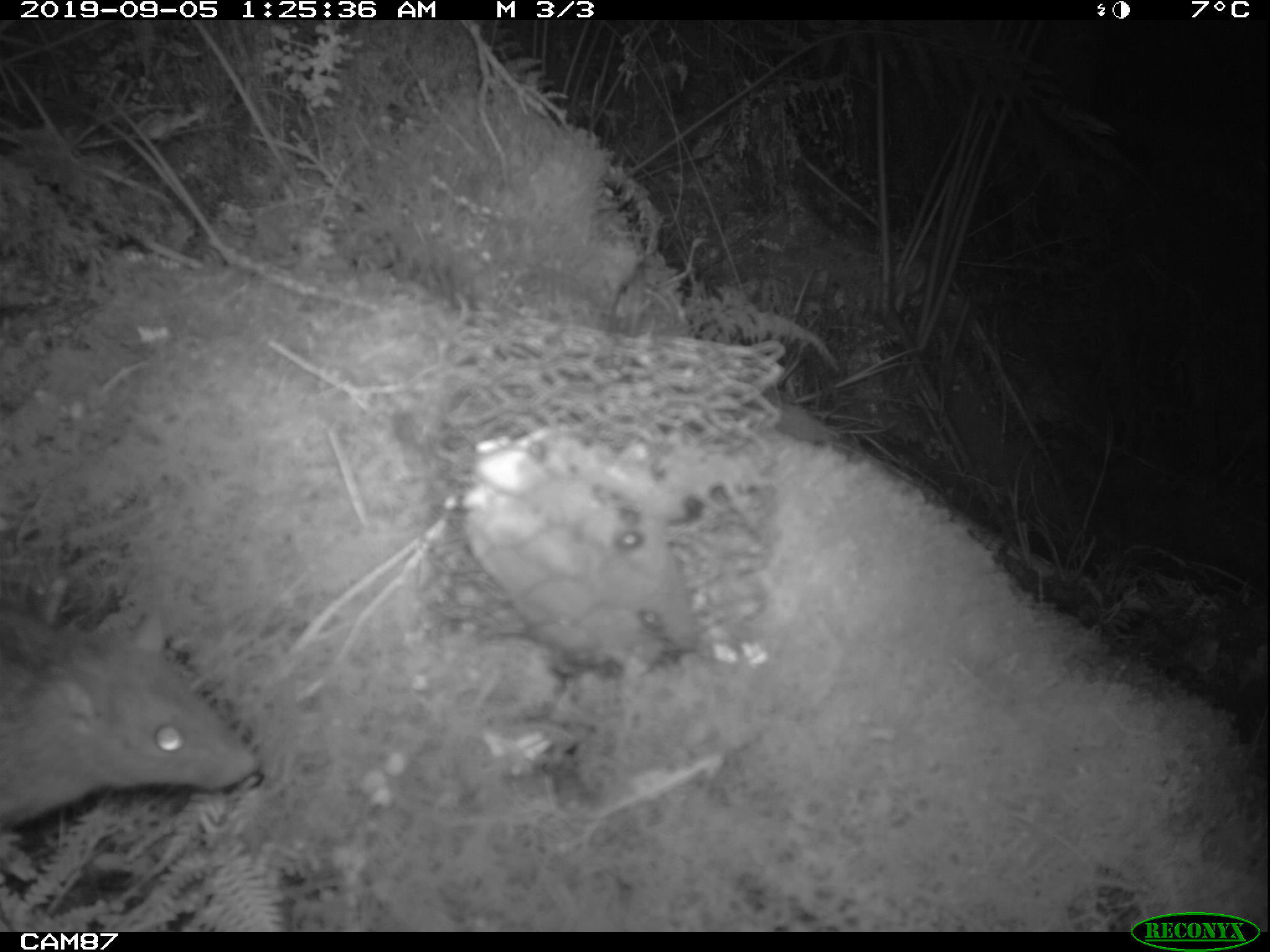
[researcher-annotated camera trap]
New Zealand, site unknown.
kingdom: Animalia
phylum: Chordata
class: Mammalia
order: Rodentia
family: Muridae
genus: Rattus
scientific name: Rattus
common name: rat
Rat (Rattus).